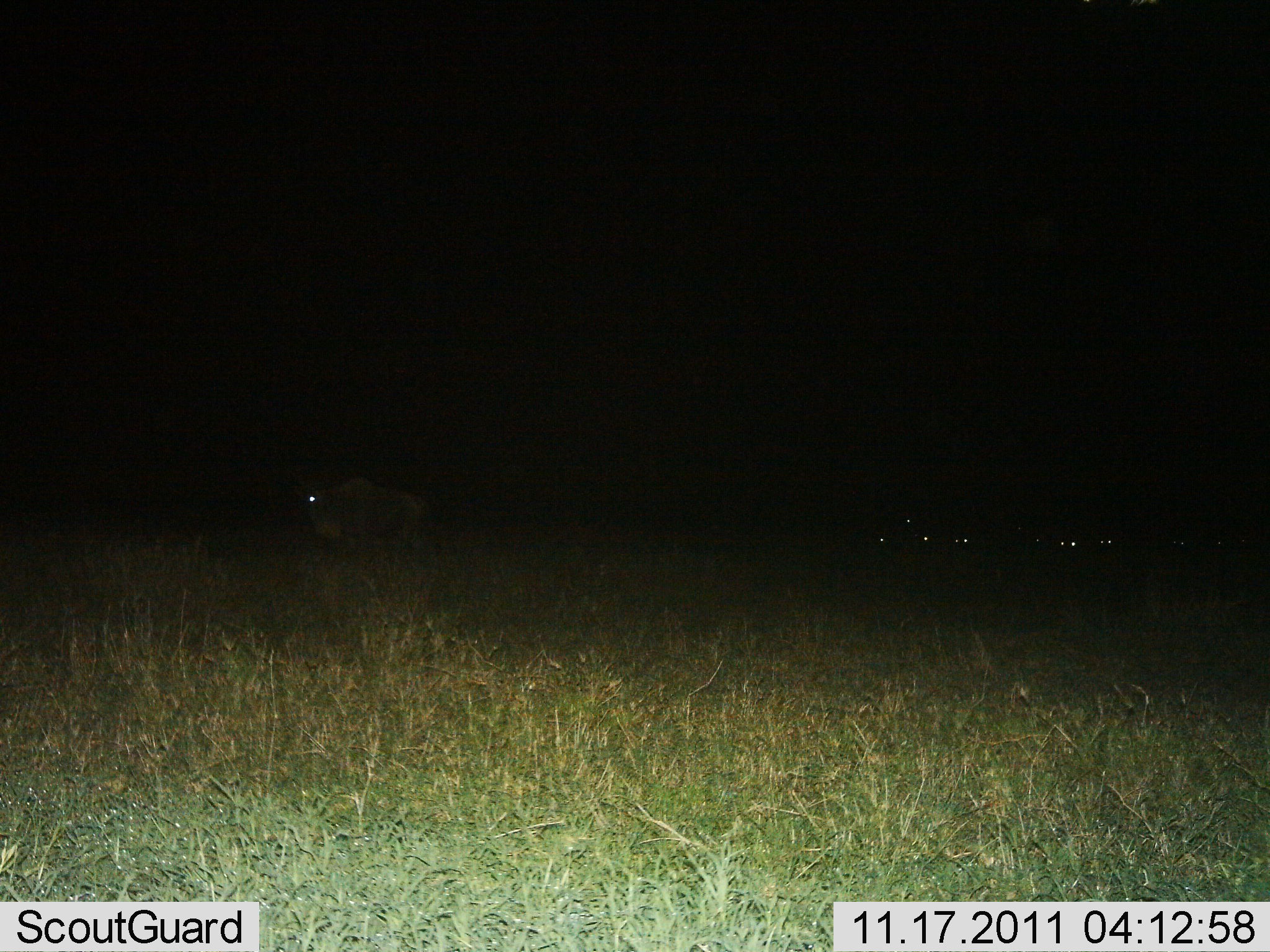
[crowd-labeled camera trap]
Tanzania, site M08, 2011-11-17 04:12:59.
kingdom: Animalia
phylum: Chordata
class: Mammalia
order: Artiodactyla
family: Bovidae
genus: Connochaetes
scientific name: Connochaetes taurinus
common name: blue wildebeest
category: wildebeest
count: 1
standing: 75%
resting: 8%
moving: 17%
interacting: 0%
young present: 0%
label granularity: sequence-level